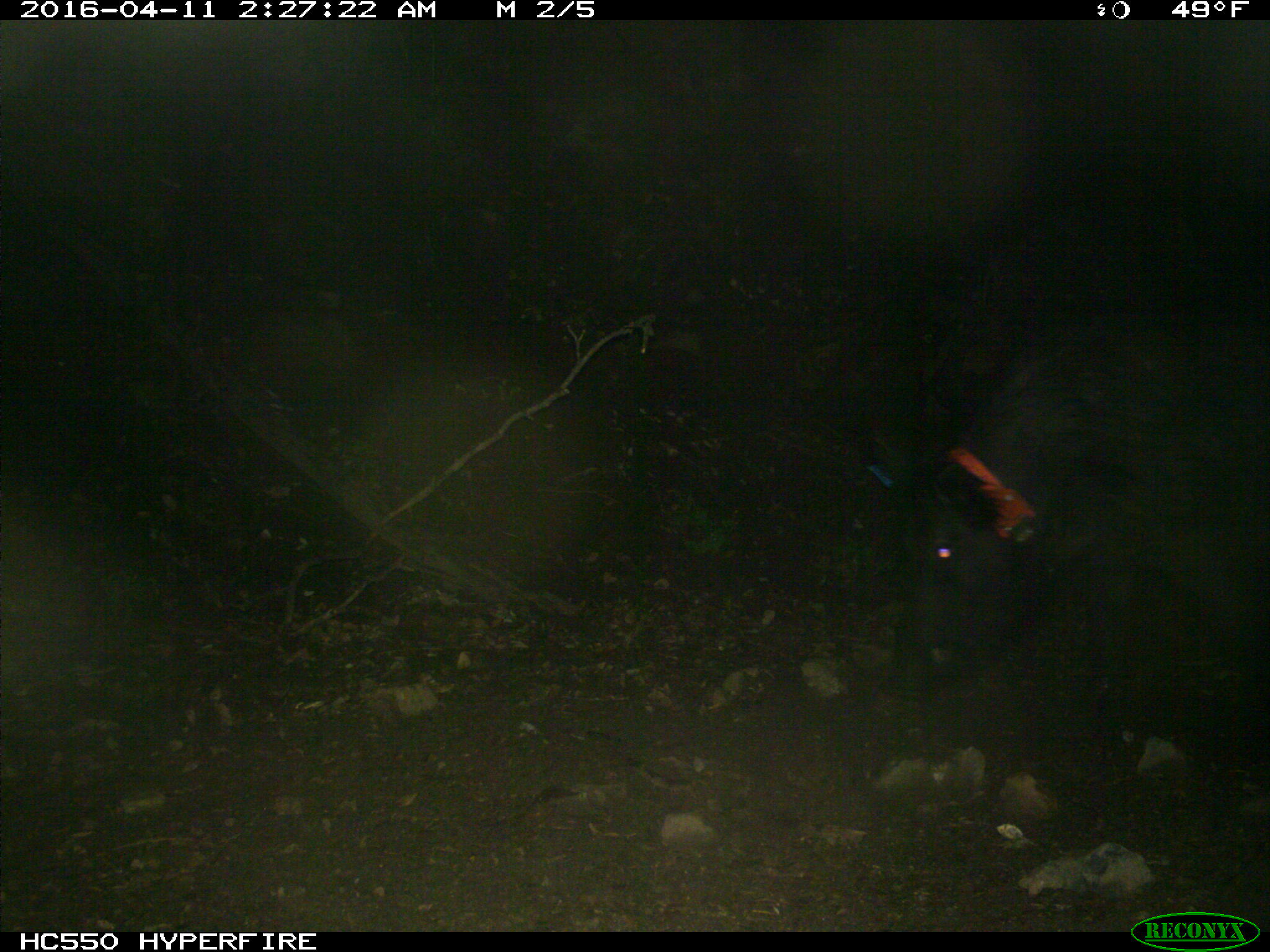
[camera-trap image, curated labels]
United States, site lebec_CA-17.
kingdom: Animalia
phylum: Chordata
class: Mammalia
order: Artiodactyla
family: Suidae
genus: Sus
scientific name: Sus scrofa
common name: wild boar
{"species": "Sus scrofa (wild boar)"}